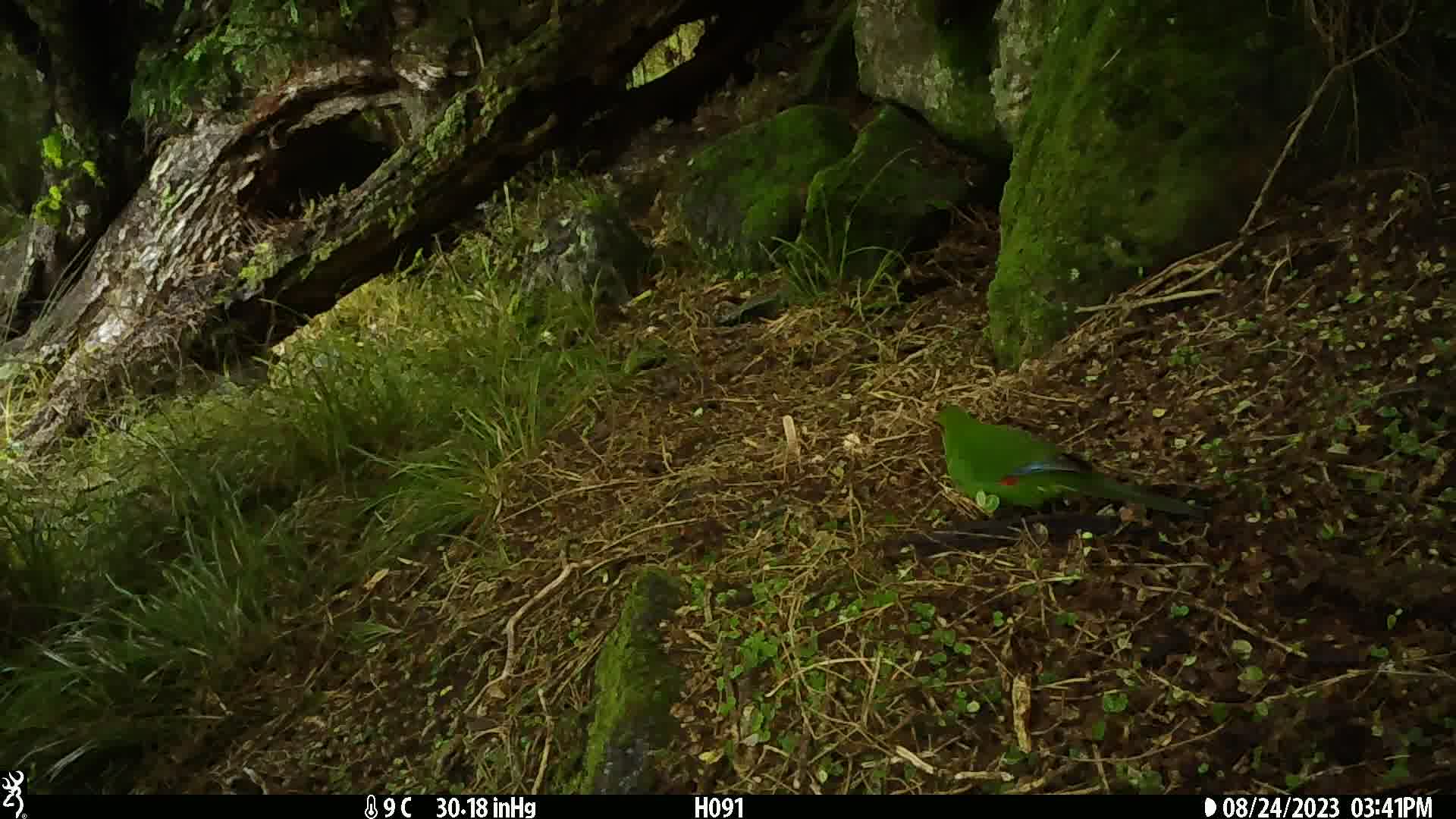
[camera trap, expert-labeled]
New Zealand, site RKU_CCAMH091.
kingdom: Animalia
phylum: Chordata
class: Aves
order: Psittaciformes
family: Psittaculidae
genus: Cyanoramphus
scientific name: Cyanoramphus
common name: parakeet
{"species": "parakeet (Cyanoramphus)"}